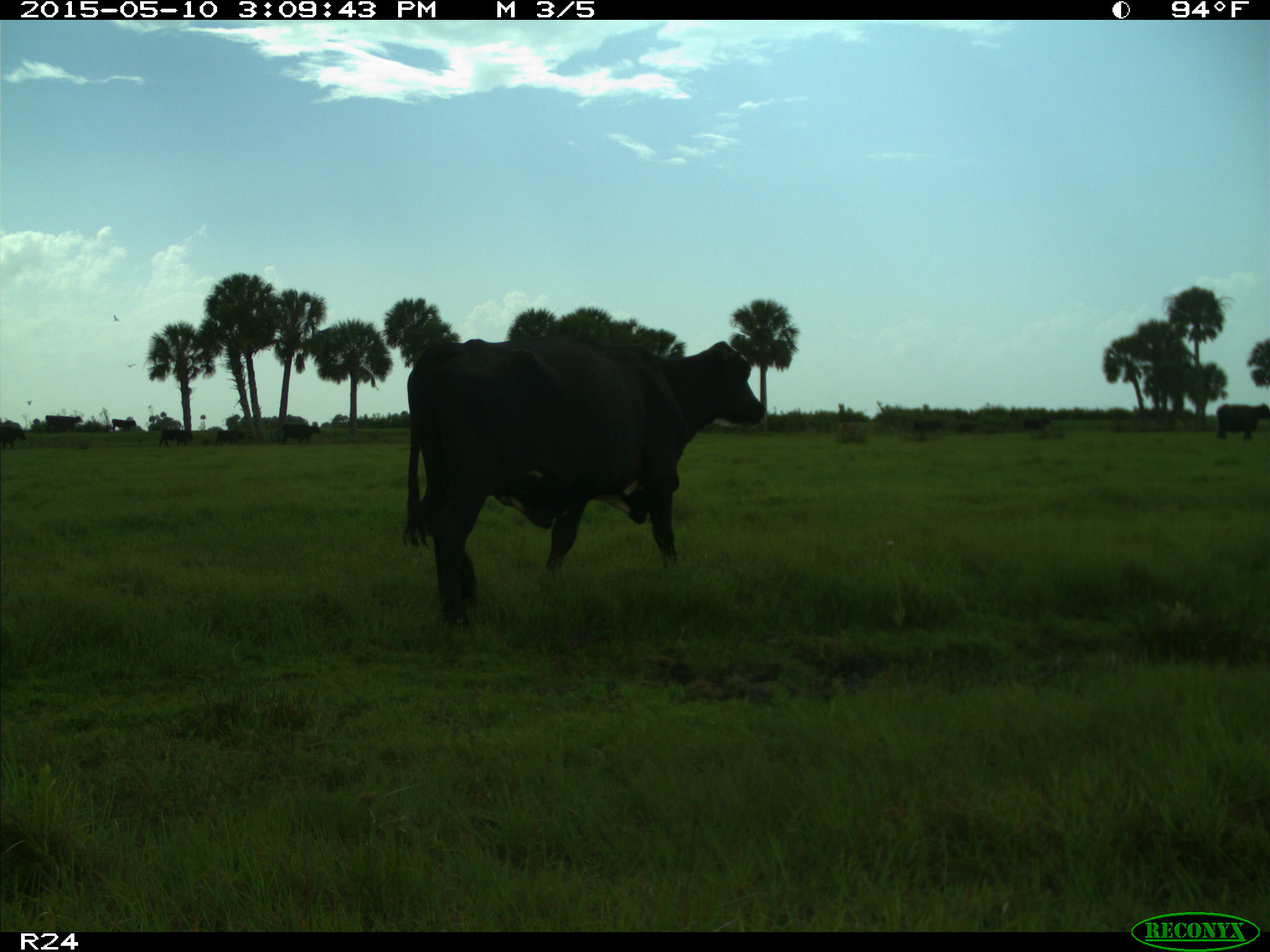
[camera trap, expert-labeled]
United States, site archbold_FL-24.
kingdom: Animalia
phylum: Chordata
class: Mammalia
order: Artiodactyla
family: Bovidae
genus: Bos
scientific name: Bos taurus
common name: domestic cow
Bos taurus (domestic cow).